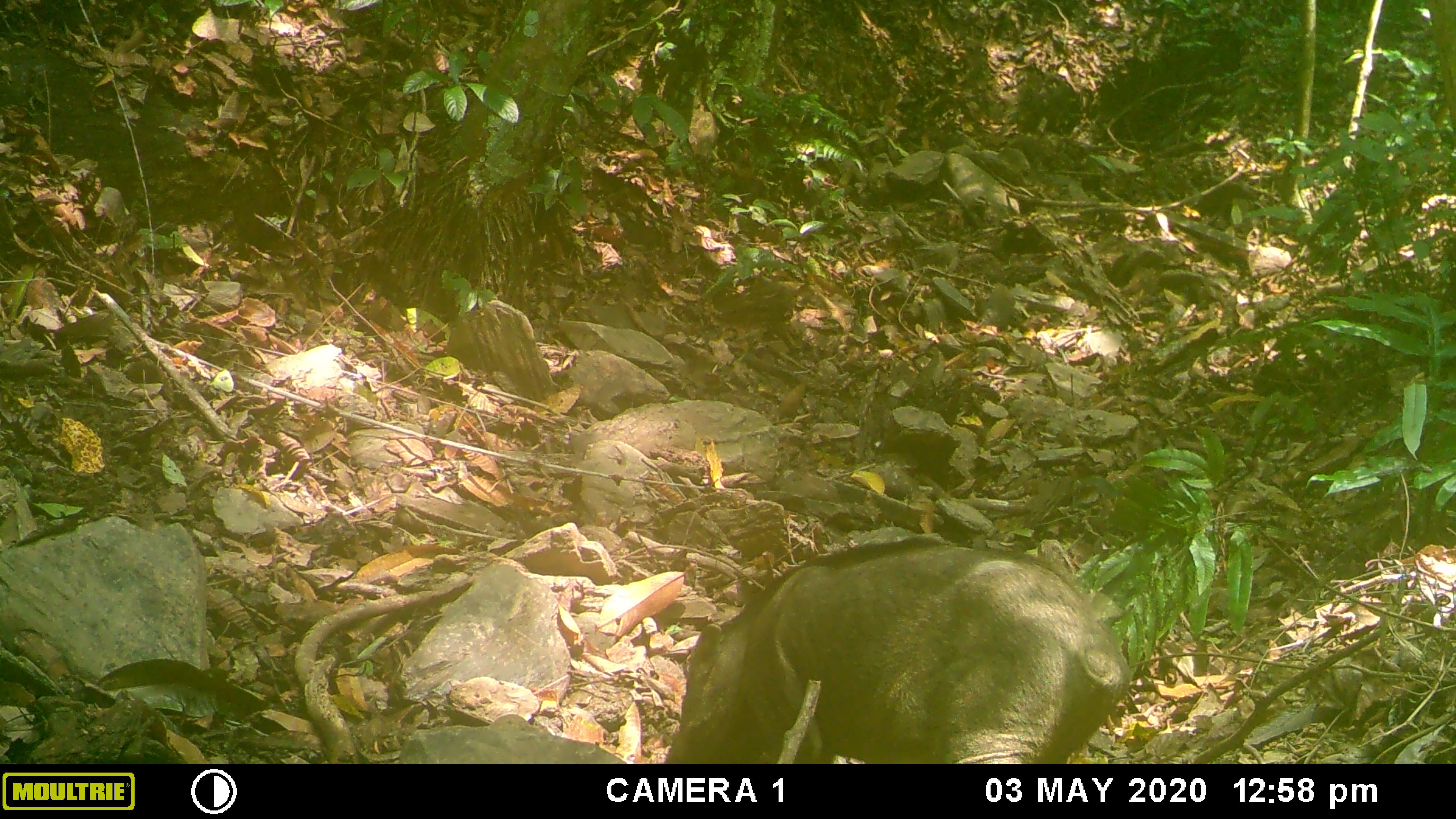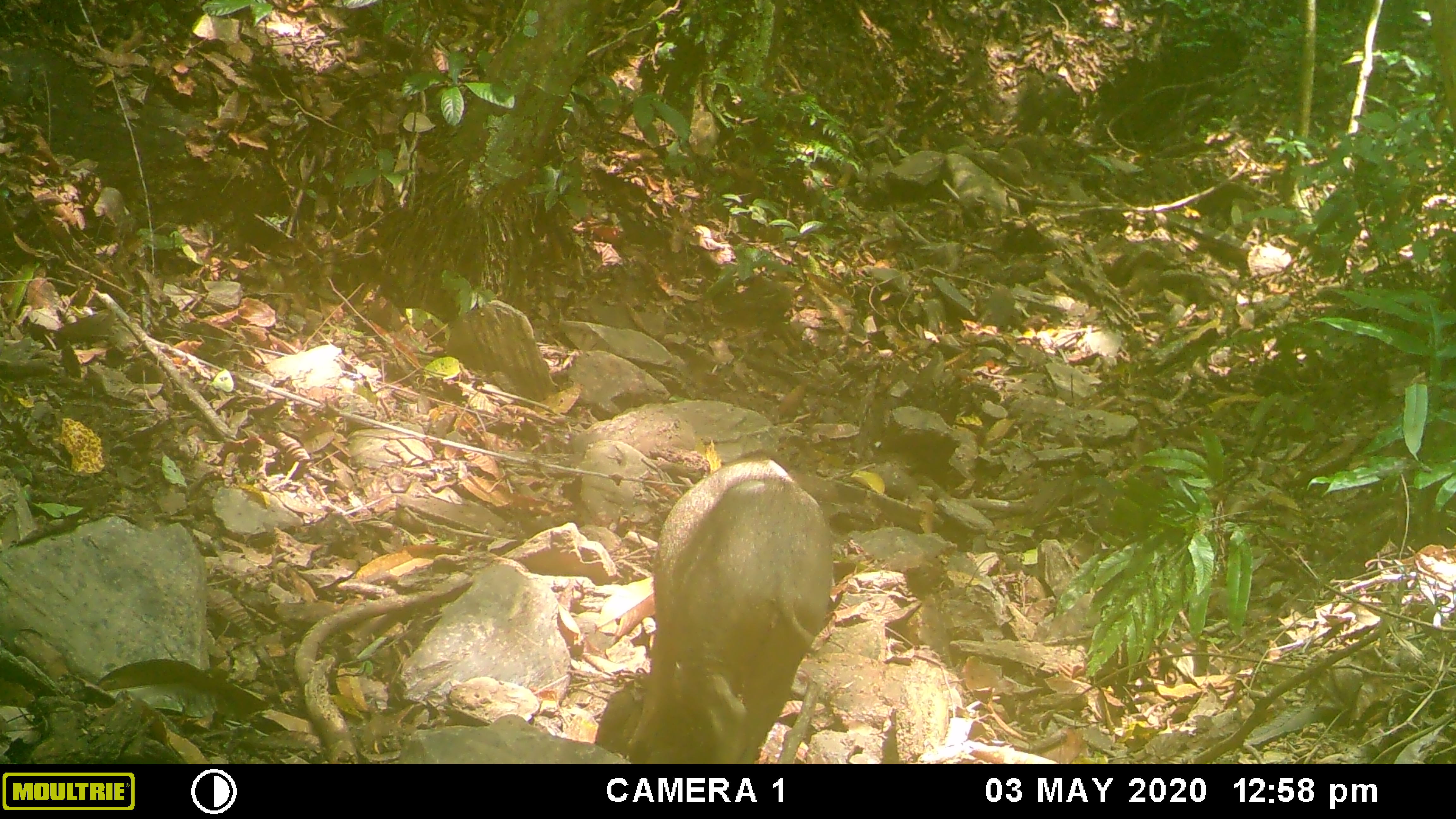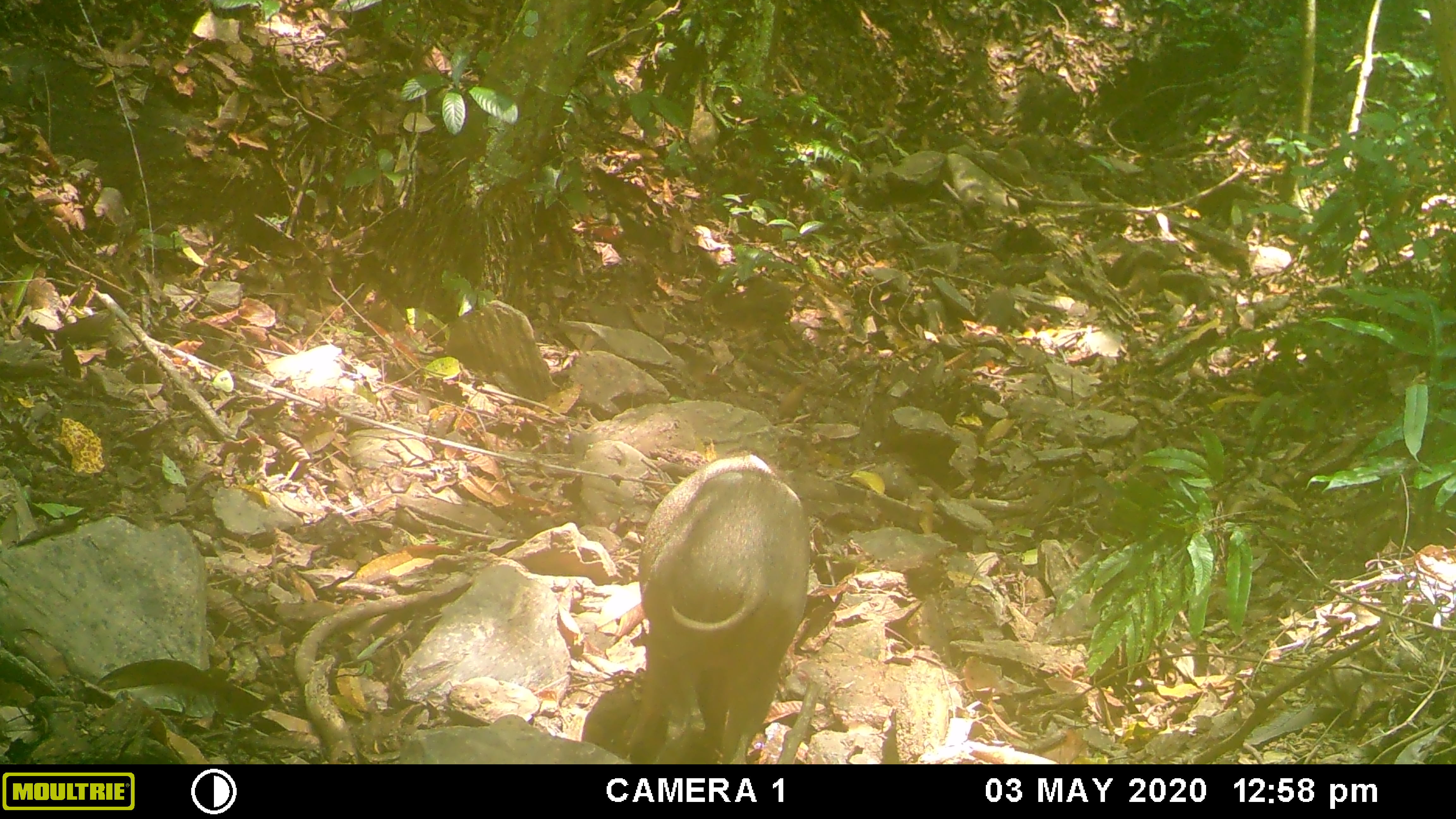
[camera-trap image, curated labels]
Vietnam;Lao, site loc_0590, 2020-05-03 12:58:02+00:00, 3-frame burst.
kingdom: Animalia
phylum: Chordata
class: Mammalia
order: Artiodactyla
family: Suidae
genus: Sus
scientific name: Sus scrofa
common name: eurasian wild pig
Eurasian wild pig (Sus scrofa). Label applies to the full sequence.